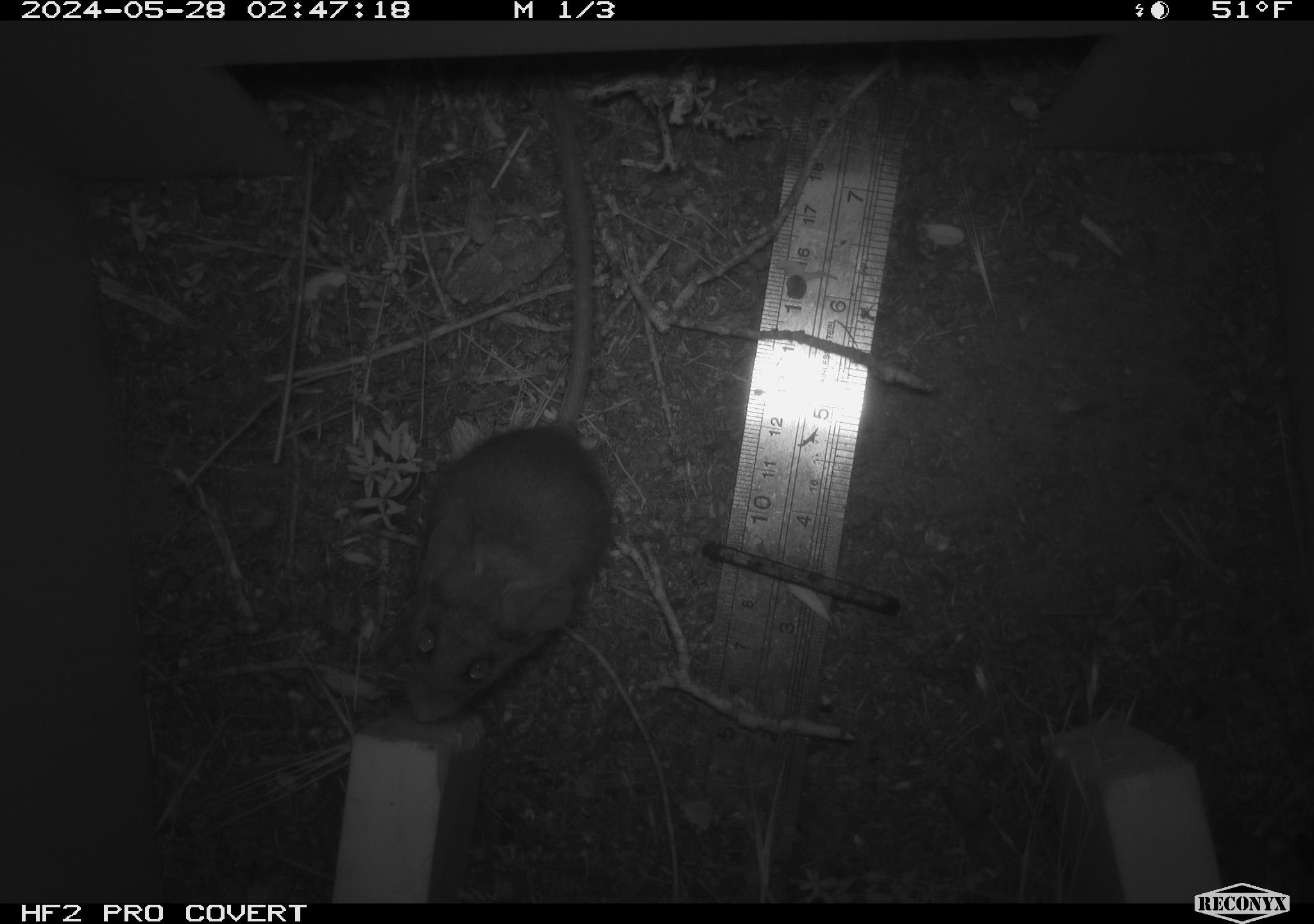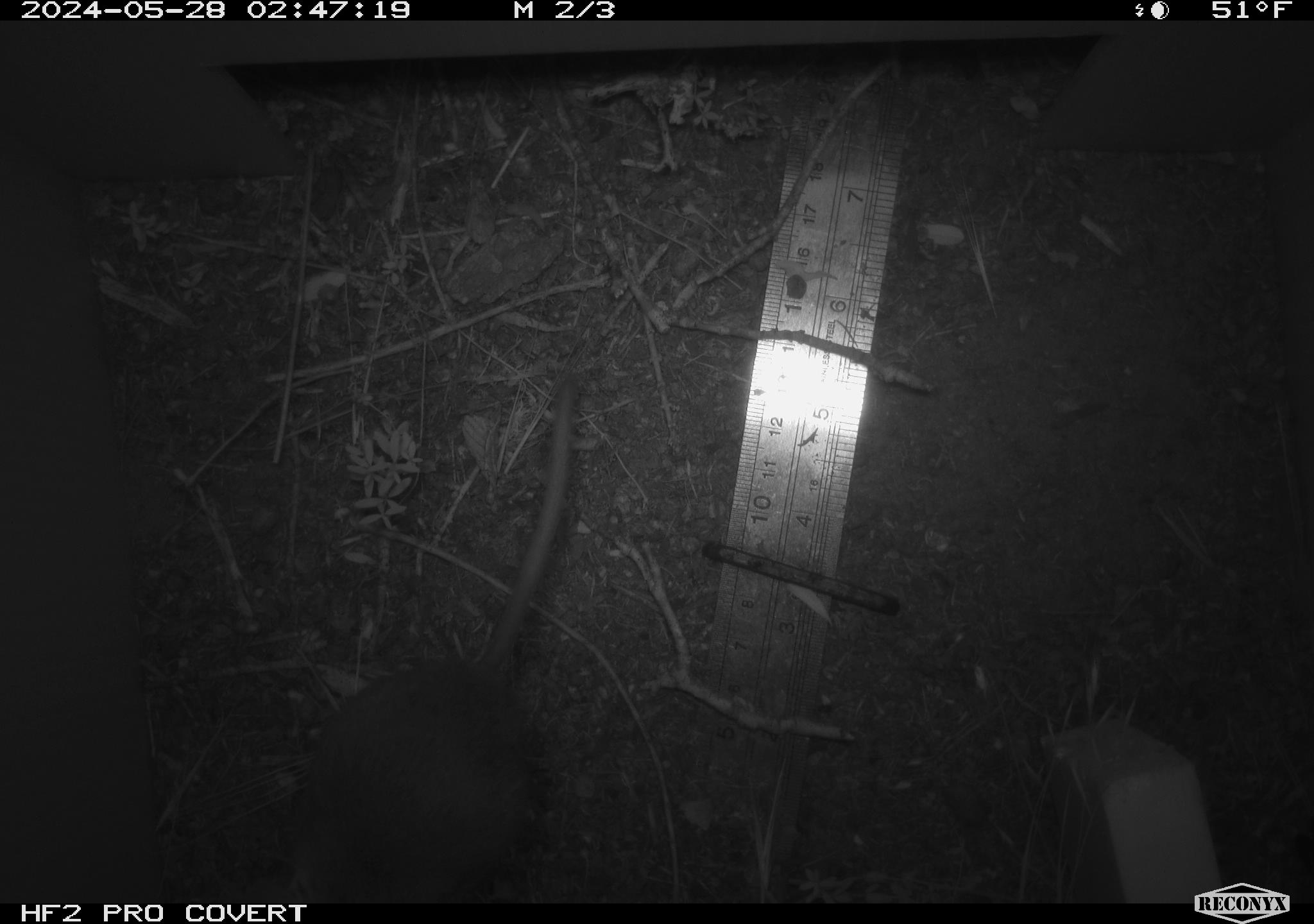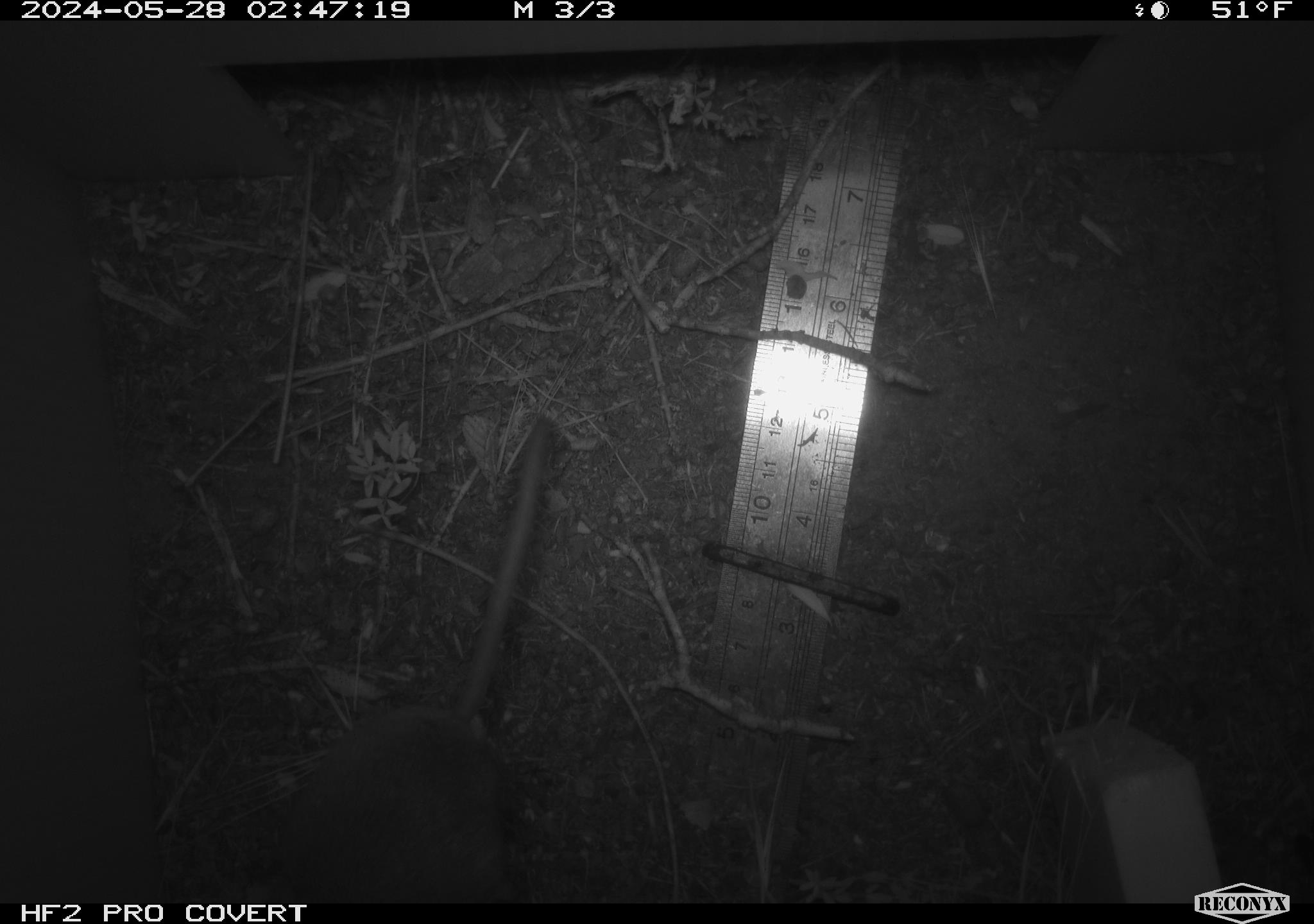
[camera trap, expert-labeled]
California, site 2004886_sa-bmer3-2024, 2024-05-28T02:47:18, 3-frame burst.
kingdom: Animalia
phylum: Chordata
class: Mammalia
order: Rodentia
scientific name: Rodentia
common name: mouse species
Mouse species (Rodentia).